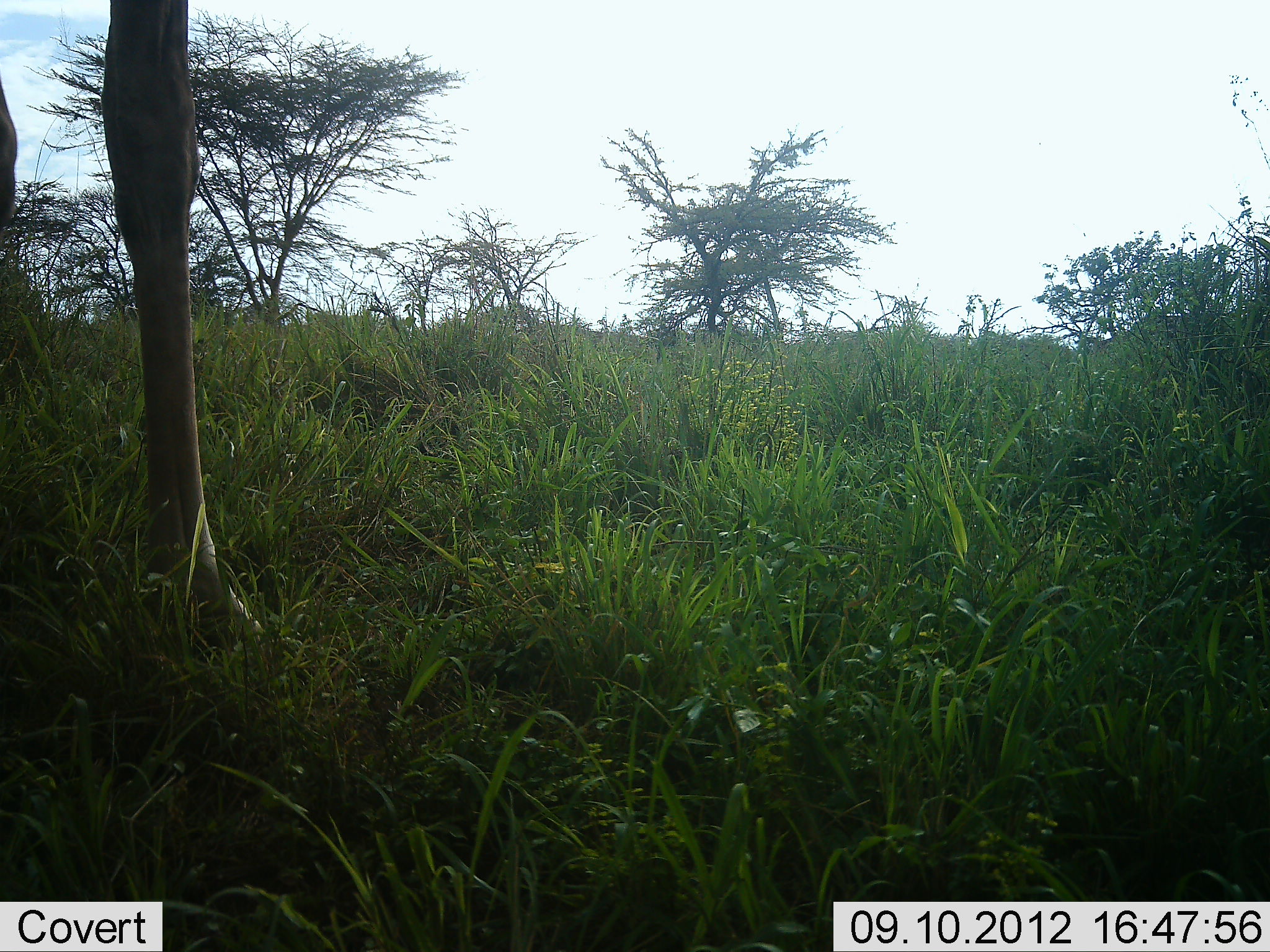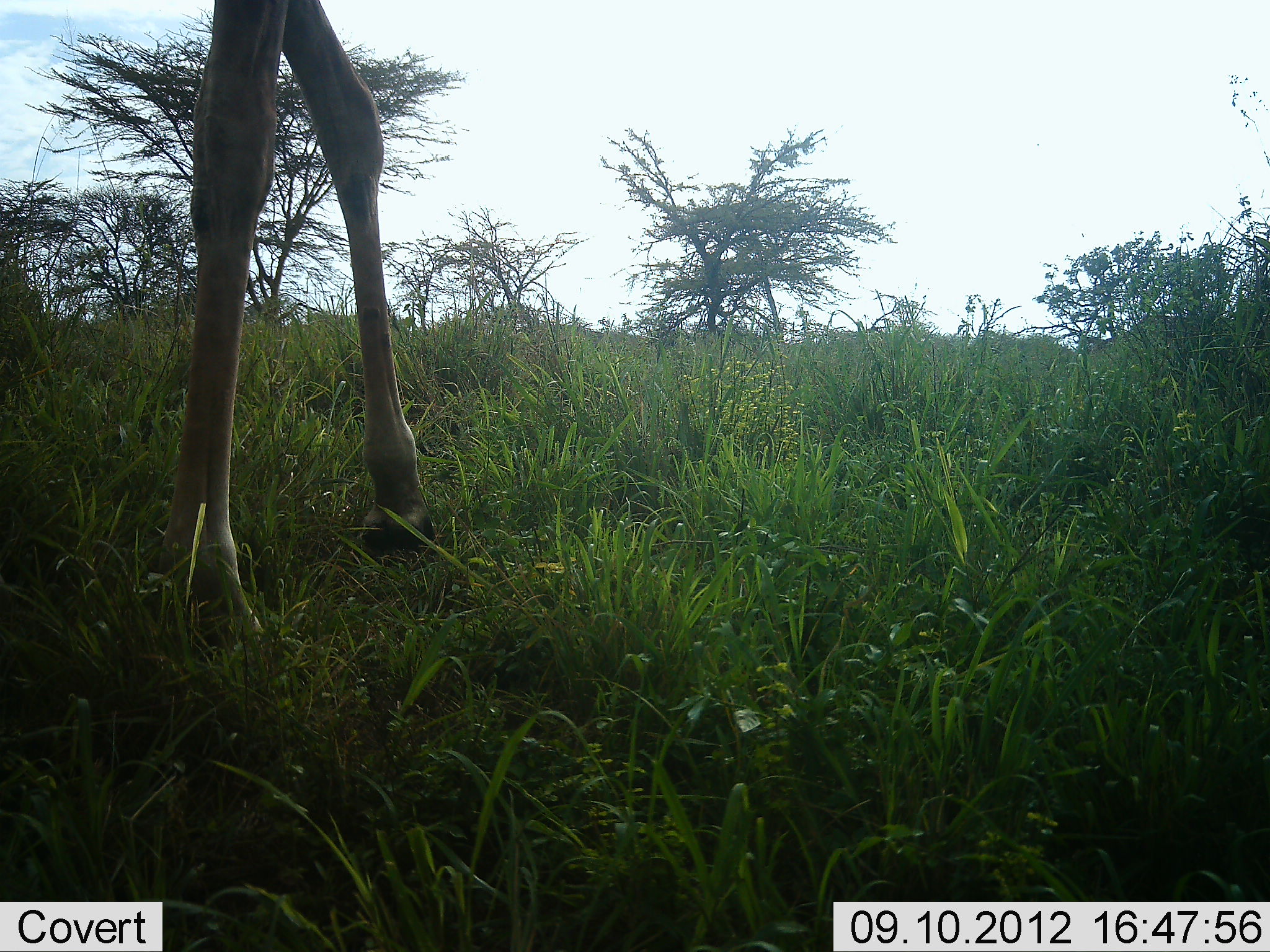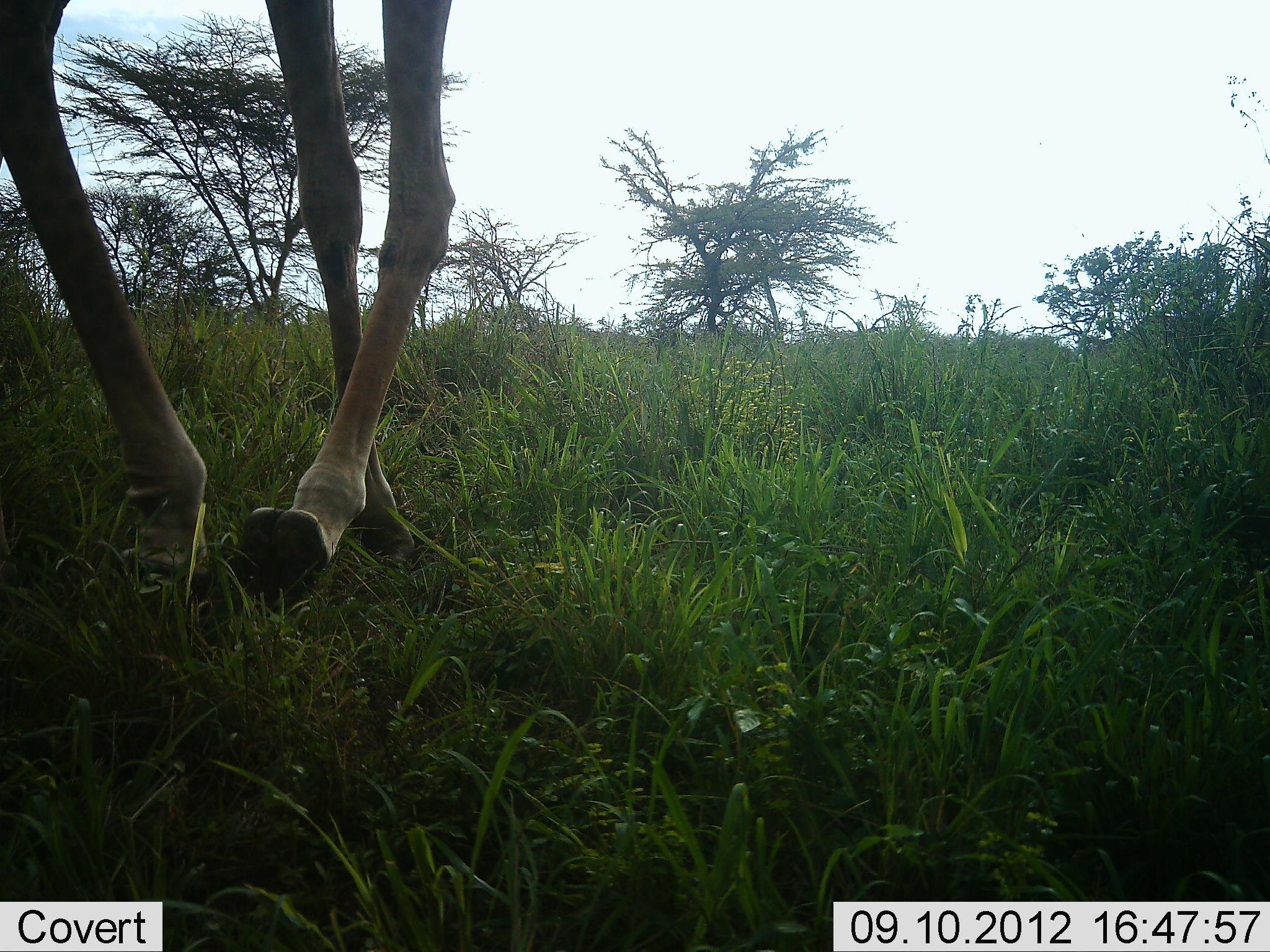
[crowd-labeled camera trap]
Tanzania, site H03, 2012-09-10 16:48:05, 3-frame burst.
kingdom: Animalia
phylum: Chordata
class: Mammalia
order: Artiodactyla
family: Giraffidae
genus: Giraffa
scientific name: Giraffa camelopardalis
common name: giraffe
Giraffe (Giraffa camelopardalis), count 1. Behavior (volunteer vote fractions): standing 10%, resting 0%, moving 90%, interacting 0%. Young present (vote fraction): 0%. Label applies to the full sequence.